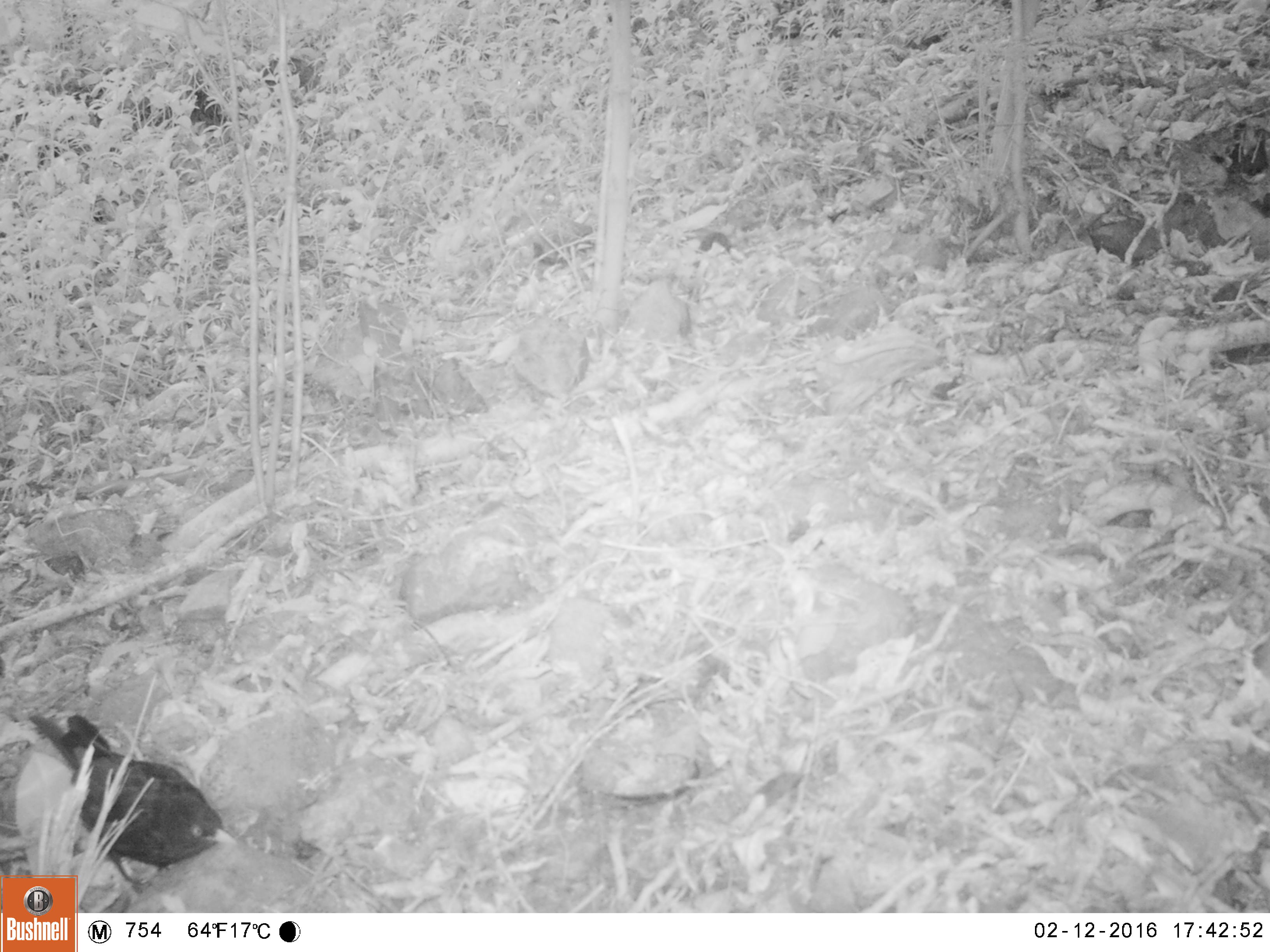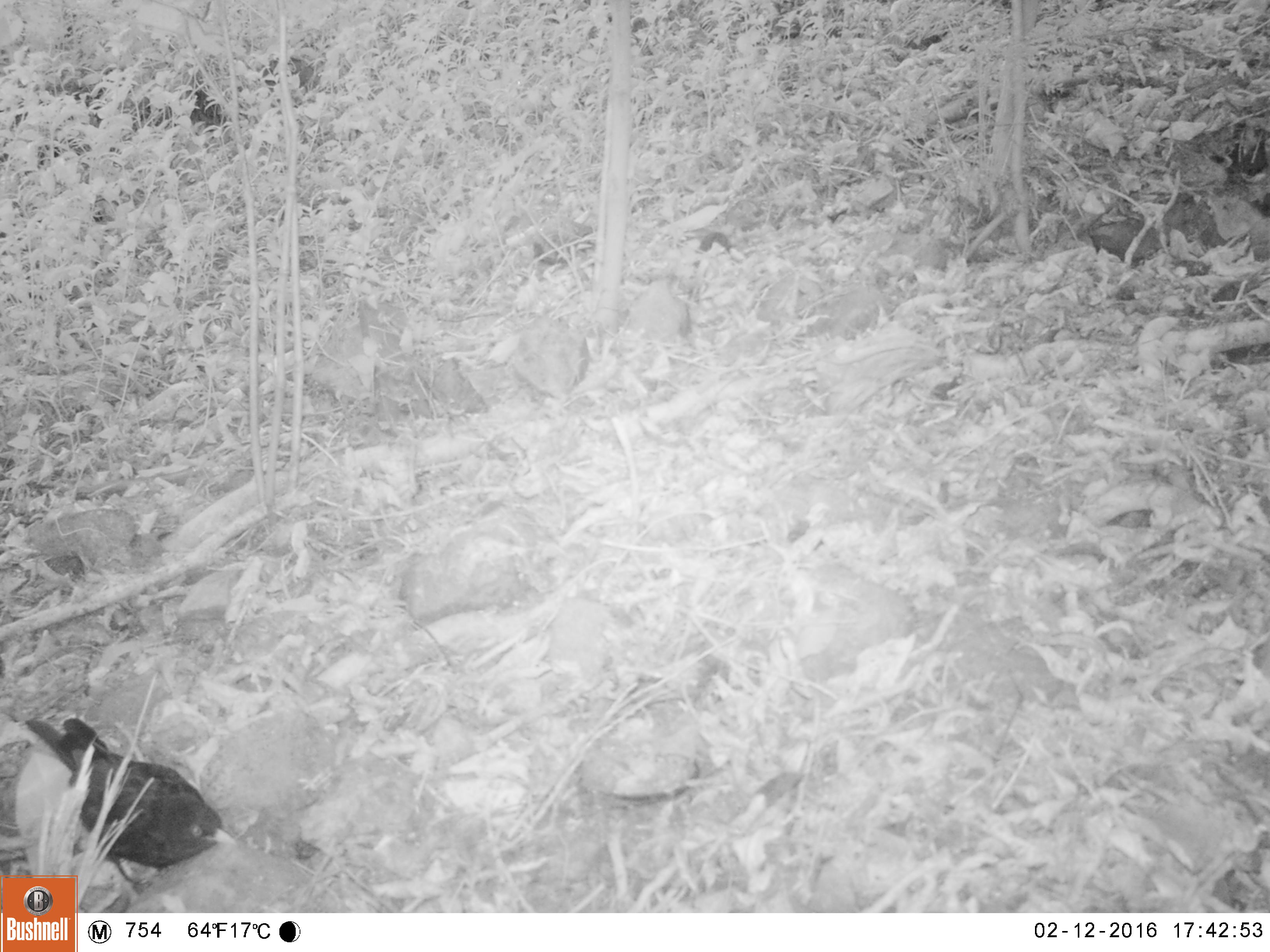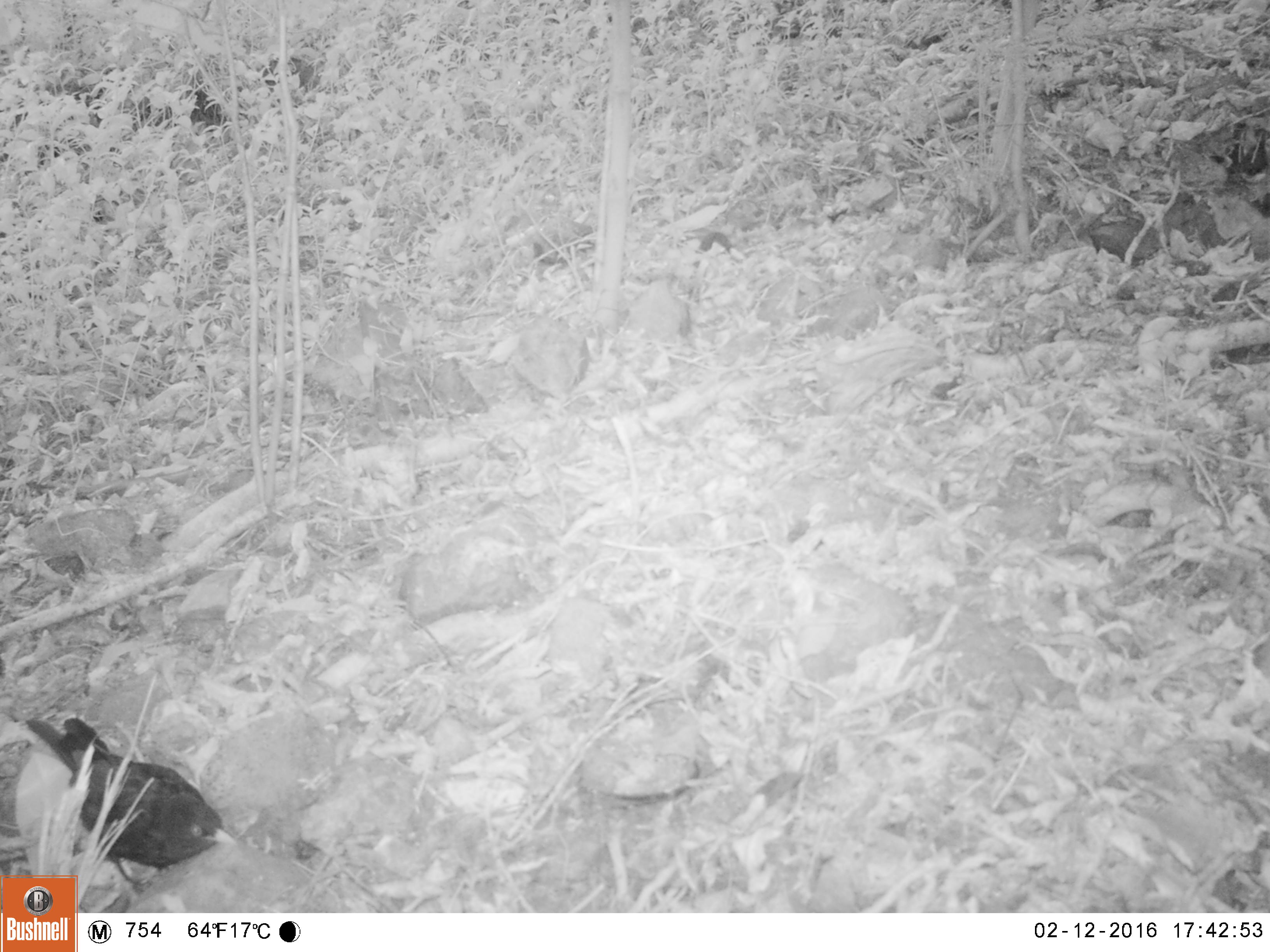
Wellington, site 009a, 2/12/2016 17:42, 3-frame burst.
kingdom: Animalia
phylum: Chordata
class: Aves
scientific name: Aves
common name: bird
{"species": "bird (Aves)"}